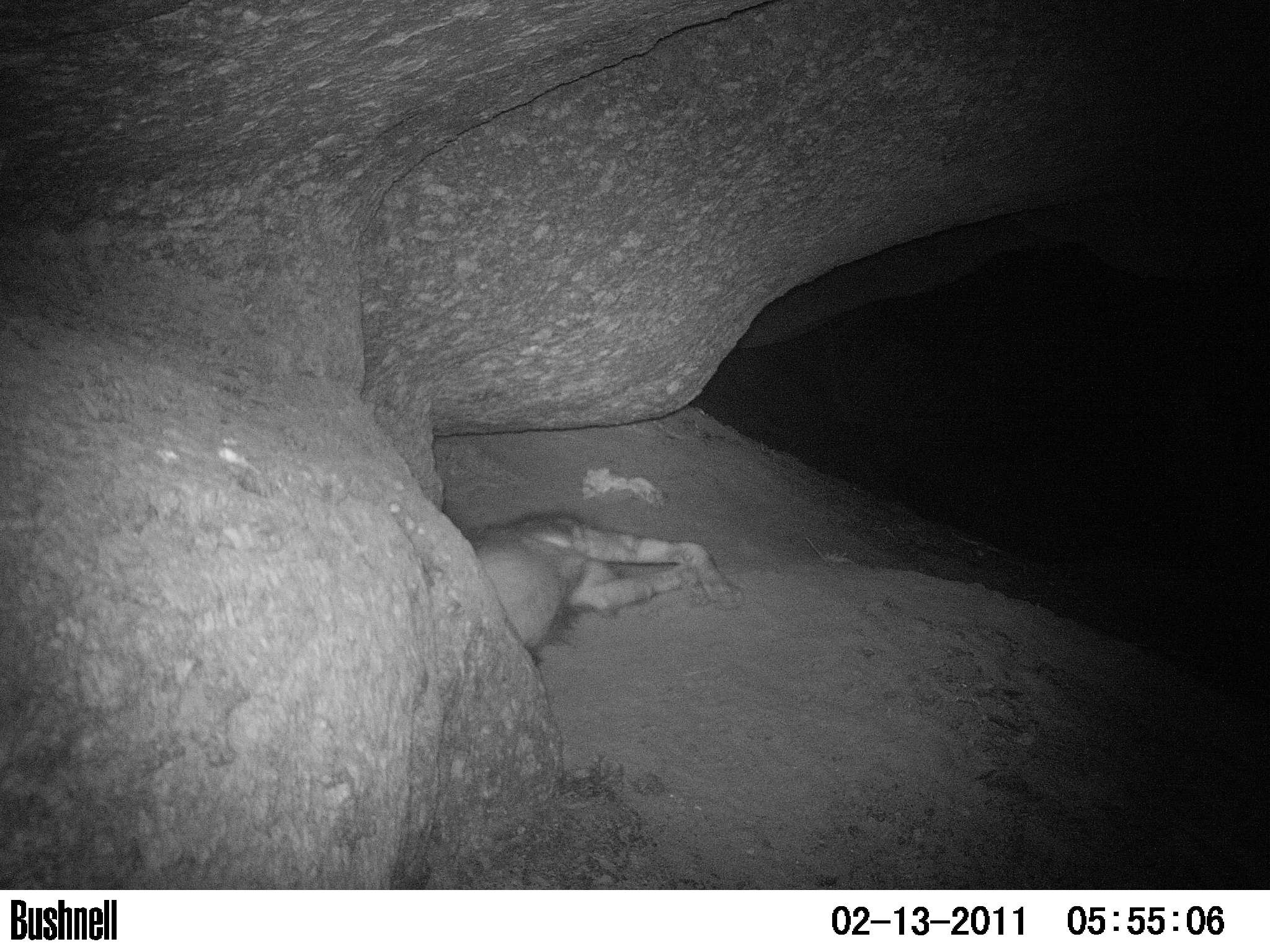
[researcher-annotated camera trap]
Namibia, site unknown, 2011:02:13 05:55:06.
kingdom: Animalia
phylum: Chordata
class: Mammalia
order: Carnivora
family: Hyaenidae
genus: Parahyaena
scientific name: Parahyaena brunnea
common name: brown hyena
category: hyaena brunnea